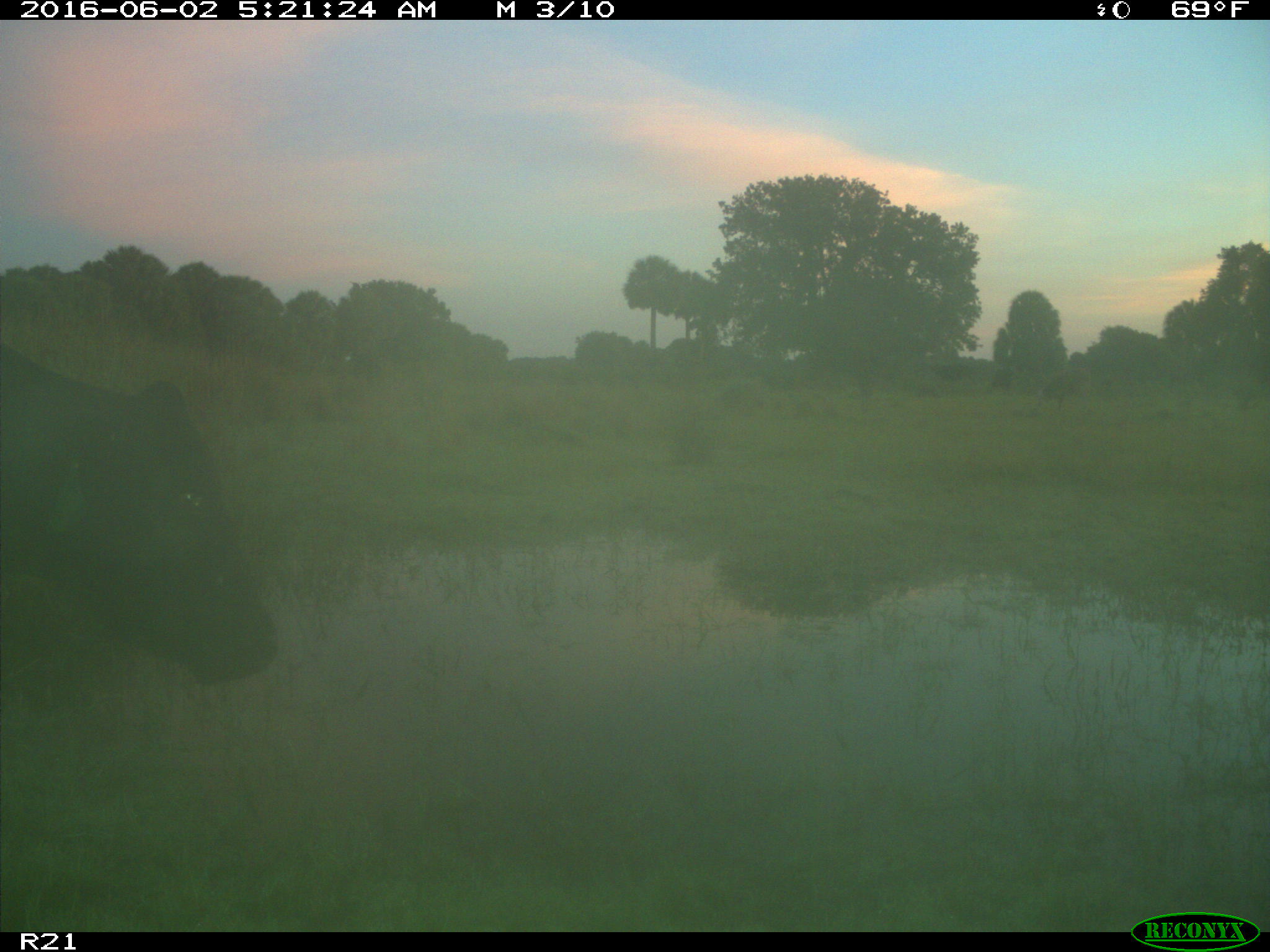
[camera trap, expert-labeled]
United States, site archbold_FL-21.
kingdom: Animalia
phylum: Chordata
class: Mammalia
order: Artiodactyla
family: Bovidae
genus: Bos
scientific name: Bos taurus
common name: domestic cow